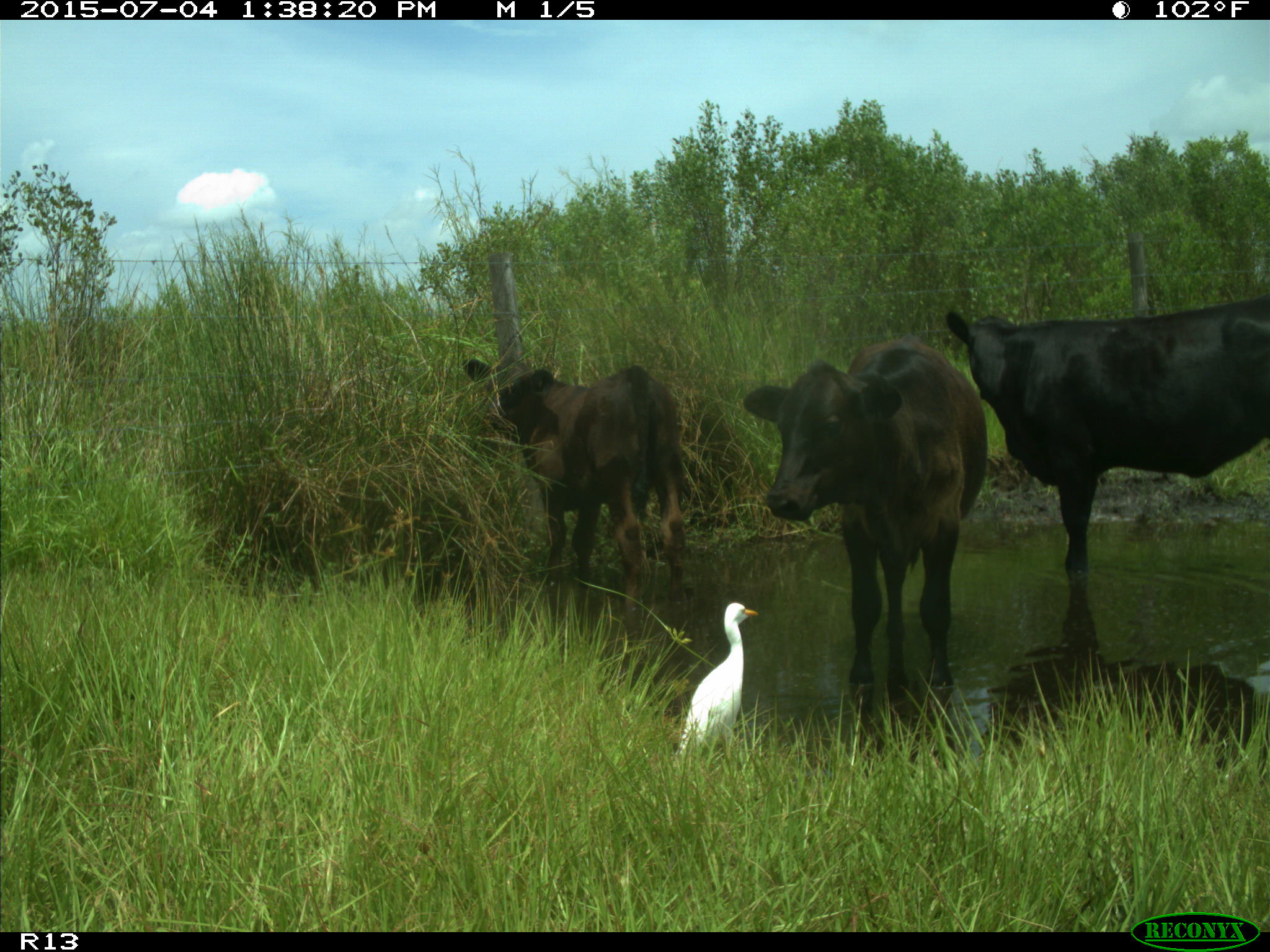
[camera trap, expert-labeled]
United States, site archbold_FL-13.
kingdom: Animalia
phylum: Chordata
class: Mammalia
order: Artiodactyla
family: Bovidae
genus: Bos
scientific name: Bos taurus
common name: domestic cow